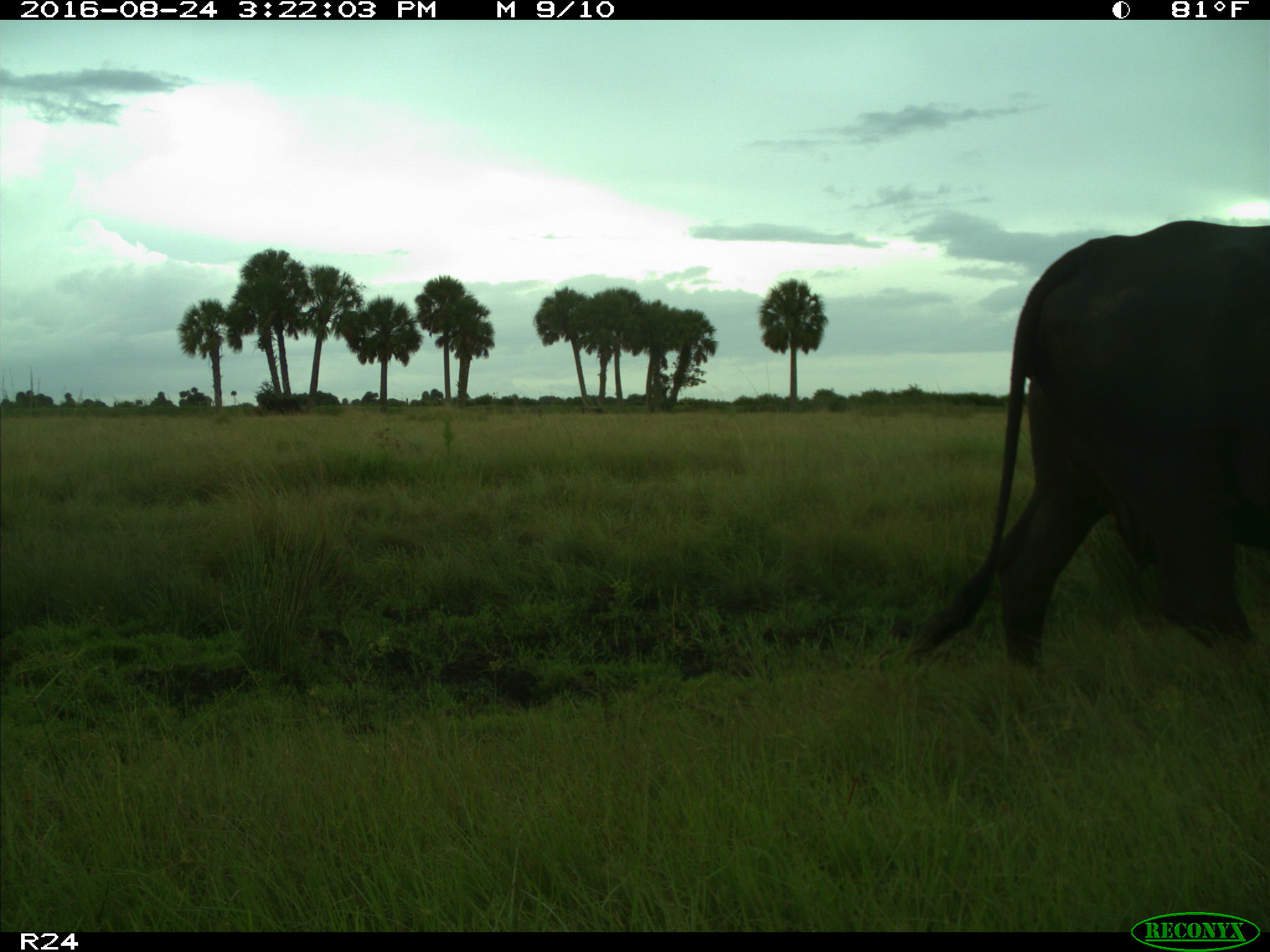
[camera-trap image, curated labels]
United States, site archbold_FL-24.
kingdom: Animalia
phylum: Chordata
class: Mammalia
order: Artiodactyla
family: Bovidae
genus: Bos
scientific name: Bos taurus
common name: domestic cow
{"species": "Bos taurus (domestic cow)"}